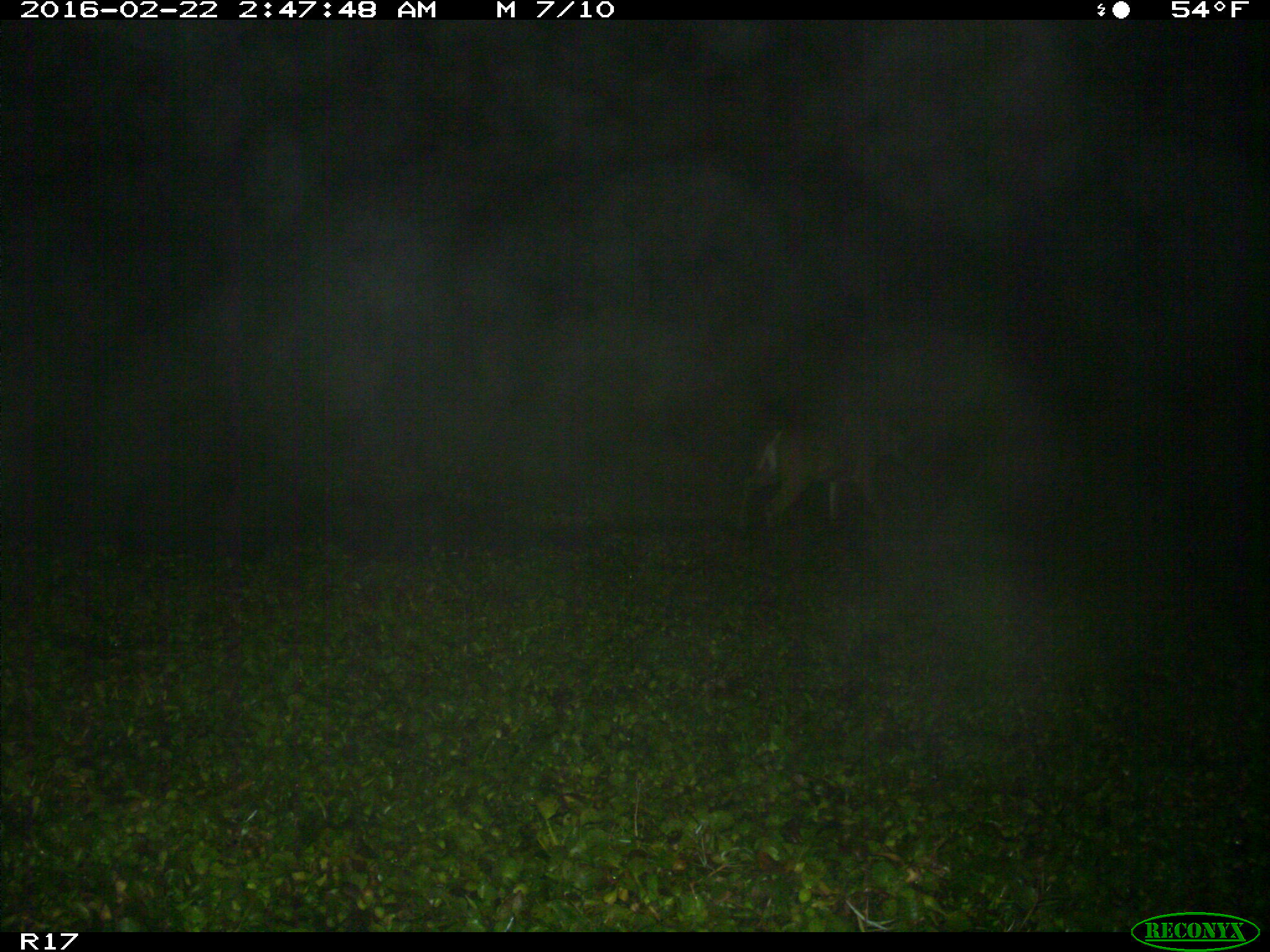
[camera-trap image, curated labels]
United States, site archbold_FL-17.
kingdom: Animalia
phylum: Chordata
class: Mammalia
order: Artiodactyla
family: Cervidae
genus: Odocoileus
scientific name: Odocoileus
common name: deer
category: unidentified deer